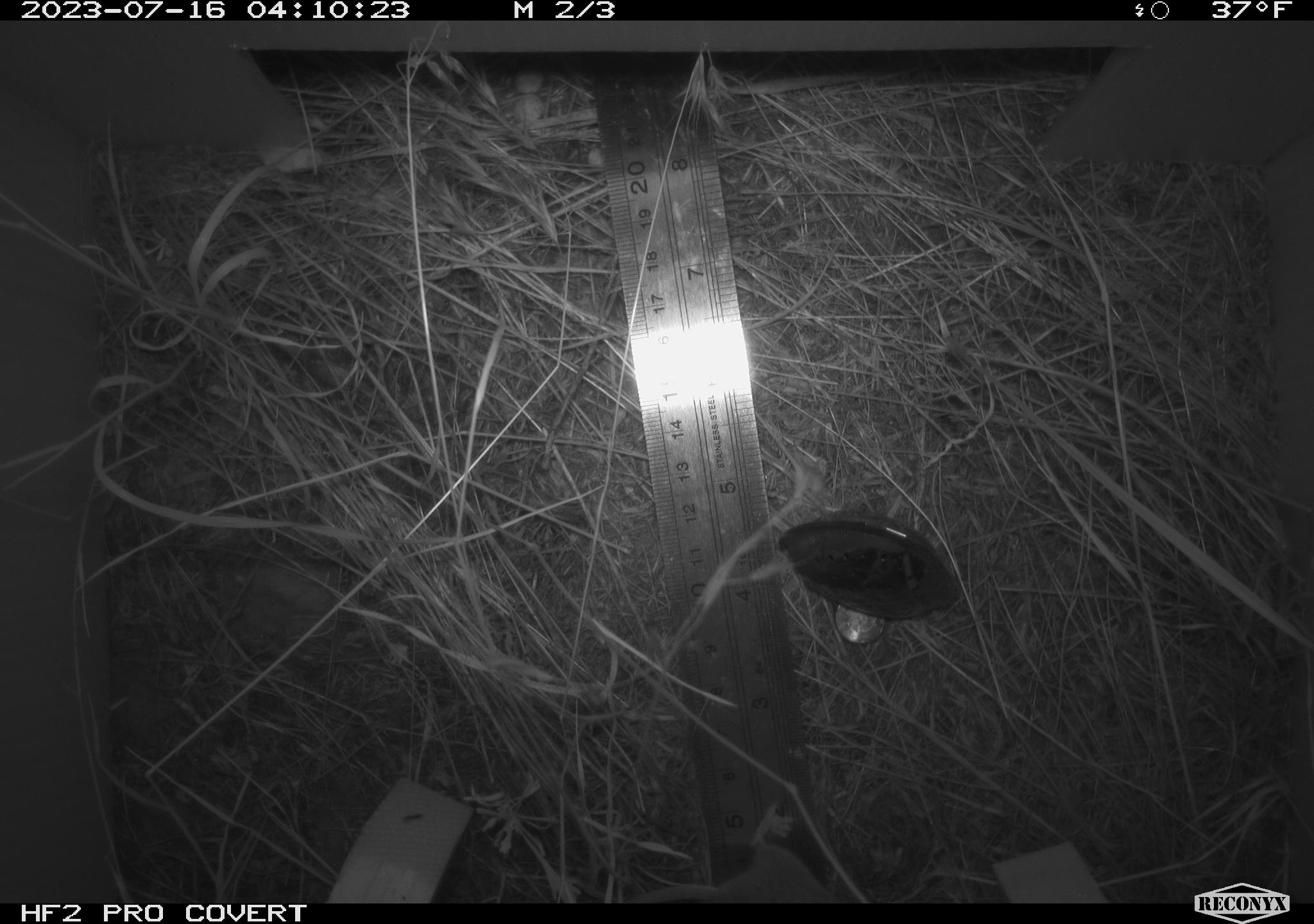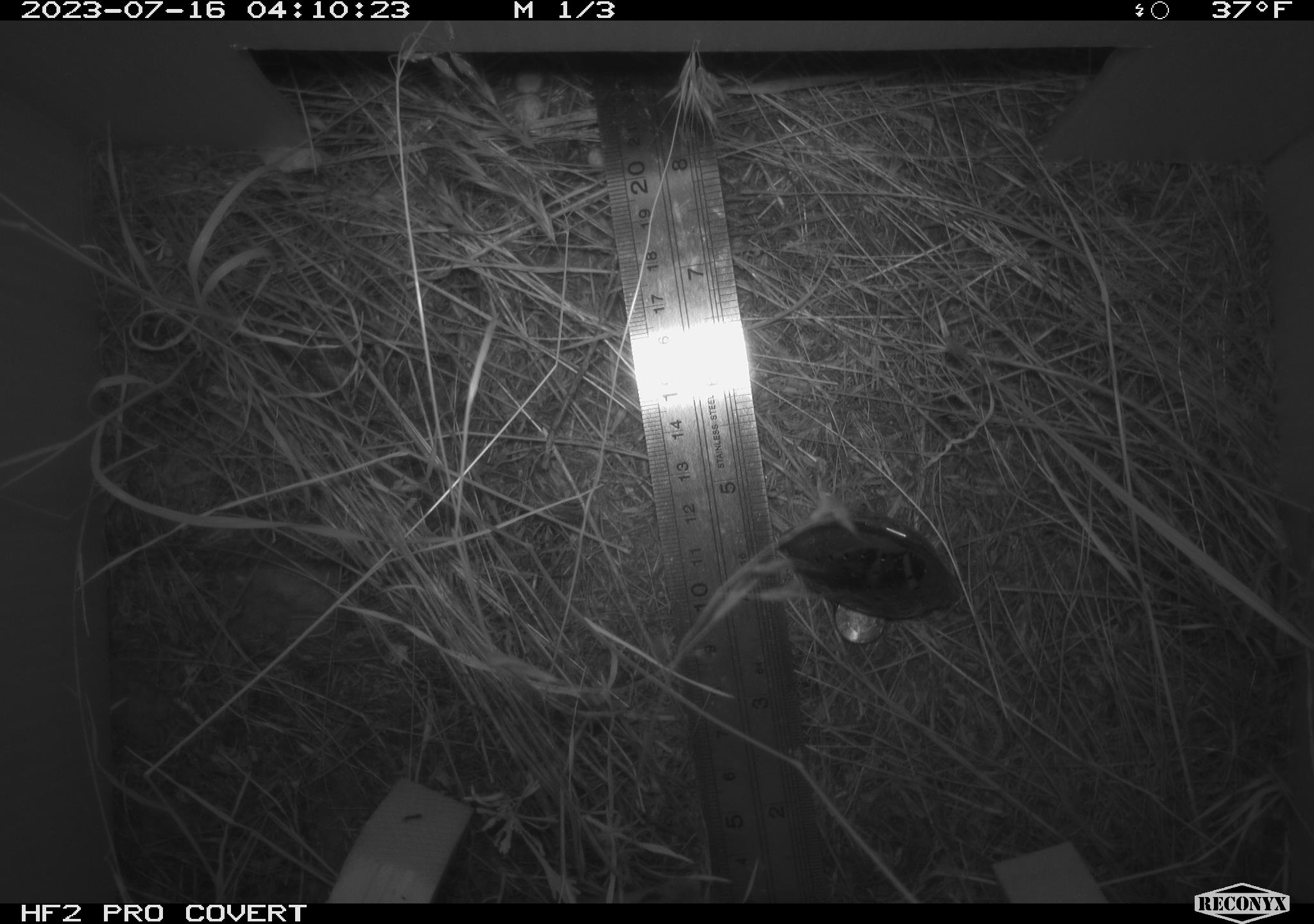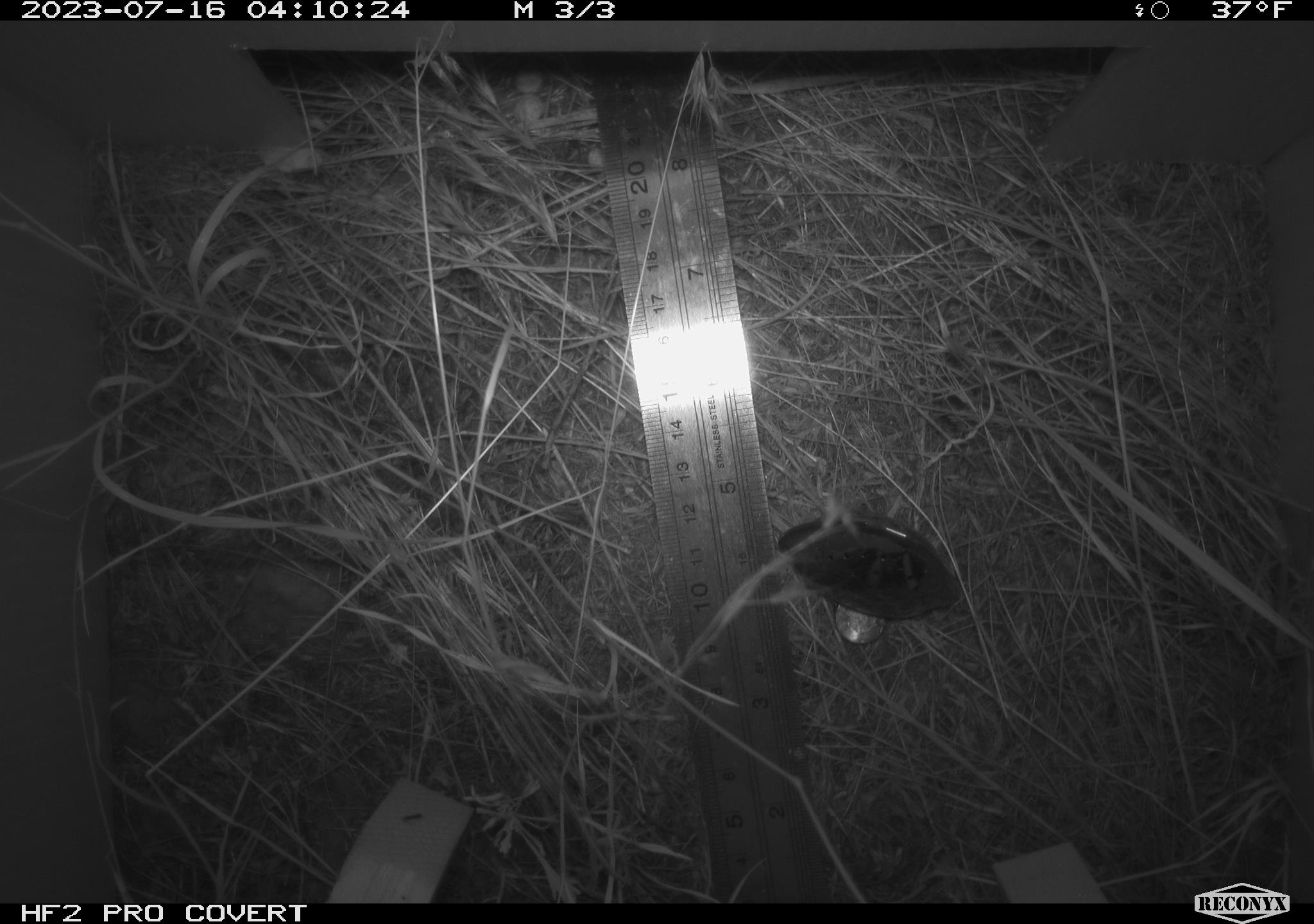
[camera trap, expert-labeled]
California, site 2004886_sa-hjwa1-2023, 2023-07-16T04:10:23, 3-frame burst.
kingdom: Animalia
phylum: Chordata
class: Mammalia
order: Rodentia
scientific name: Rodentia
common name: mouse species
Mouse species (Rodentia).